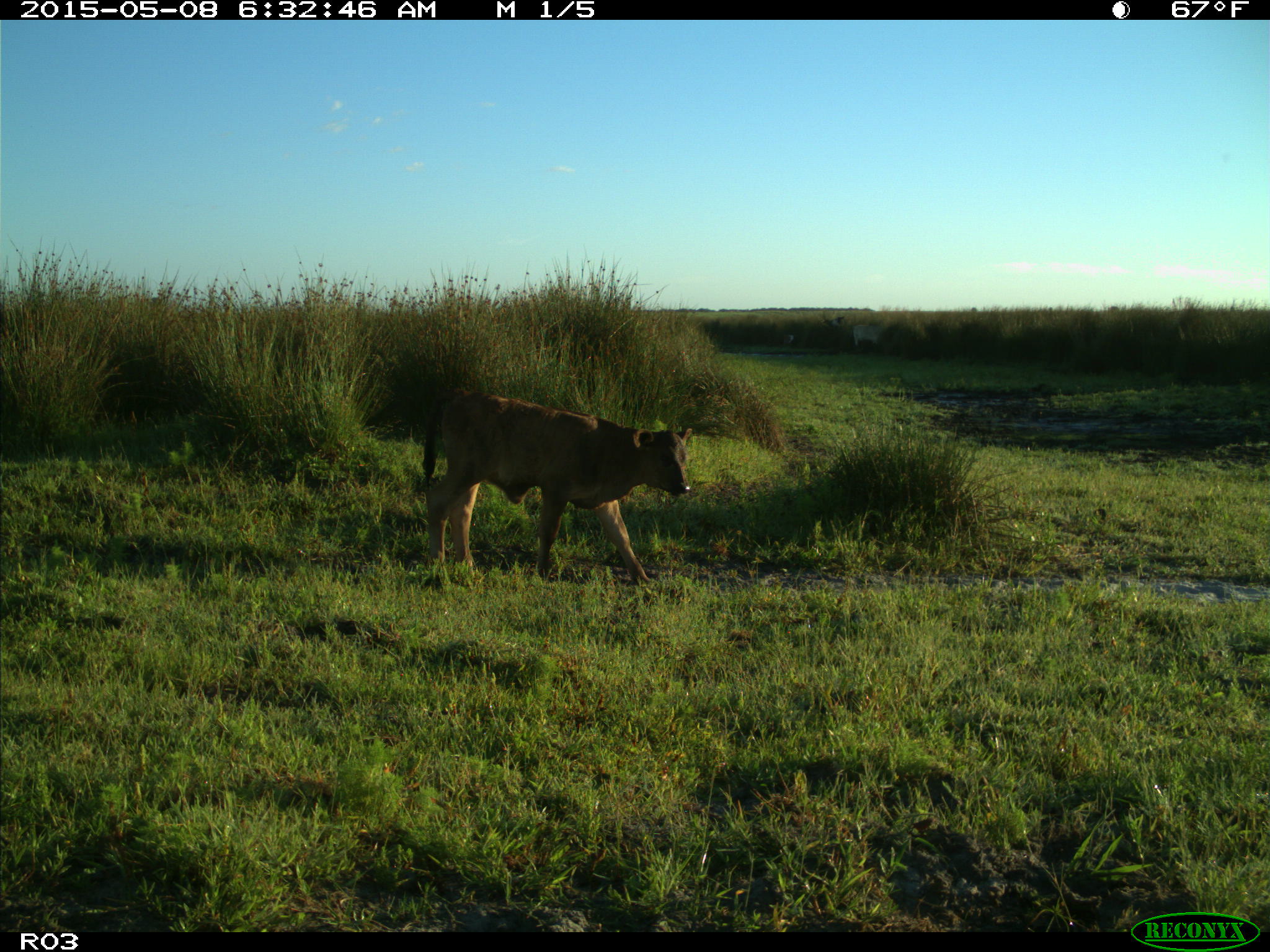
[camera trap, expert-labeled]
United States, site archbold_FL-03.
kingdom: Animalia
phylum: Chordata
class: Mammalia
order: Artiodactyla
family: Bovidae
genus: Bos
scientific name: Bos taurus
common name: domestic cow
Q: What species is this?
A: Bos taurus (domestic cow).